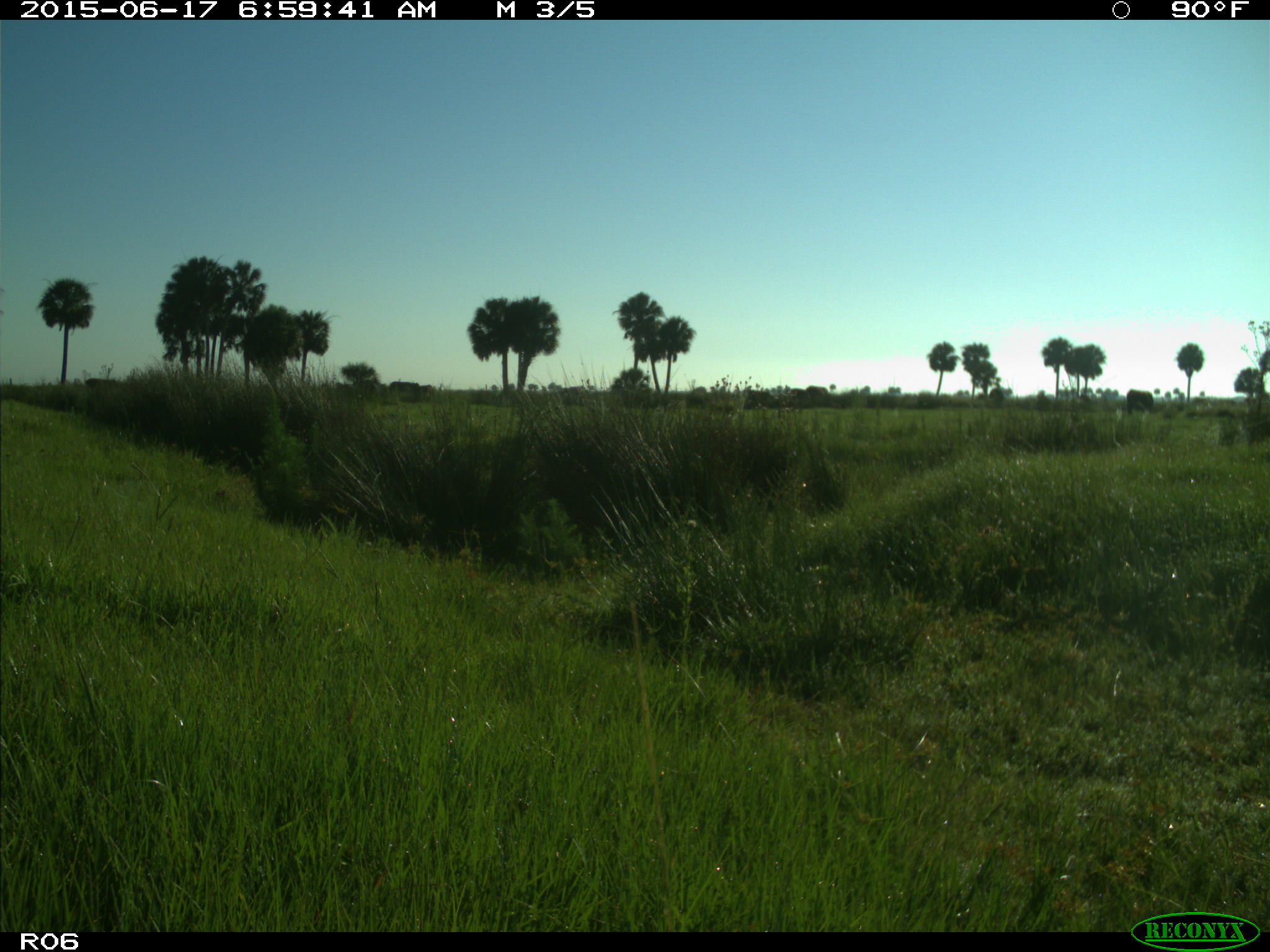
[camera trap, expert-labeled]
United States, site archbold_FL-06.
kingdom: Animalia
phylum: Chordata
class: Mammalia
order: Artiodactyla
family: Bovidae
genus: Bos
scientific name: Bos taurus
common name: domestic cow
Bos taurus (domestic cow).